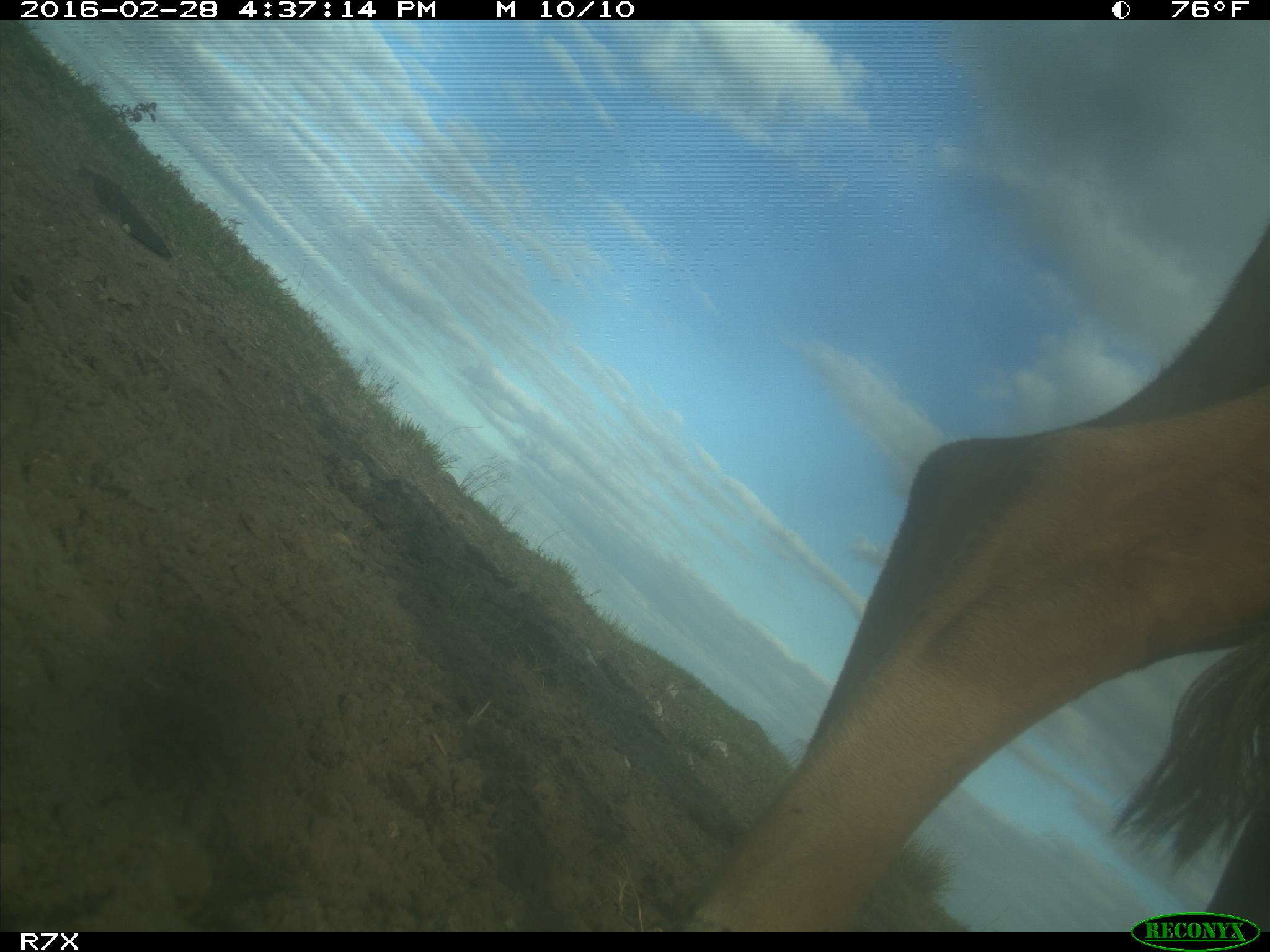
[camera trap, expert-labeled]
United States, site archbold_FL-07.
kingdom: Animalia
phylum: Chordata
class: Mammalia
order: Artiodactyla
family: Bovidae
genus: Bos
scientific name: Bos taurus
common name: domestic cow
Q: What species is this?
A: Bos taurus (domestic cow).